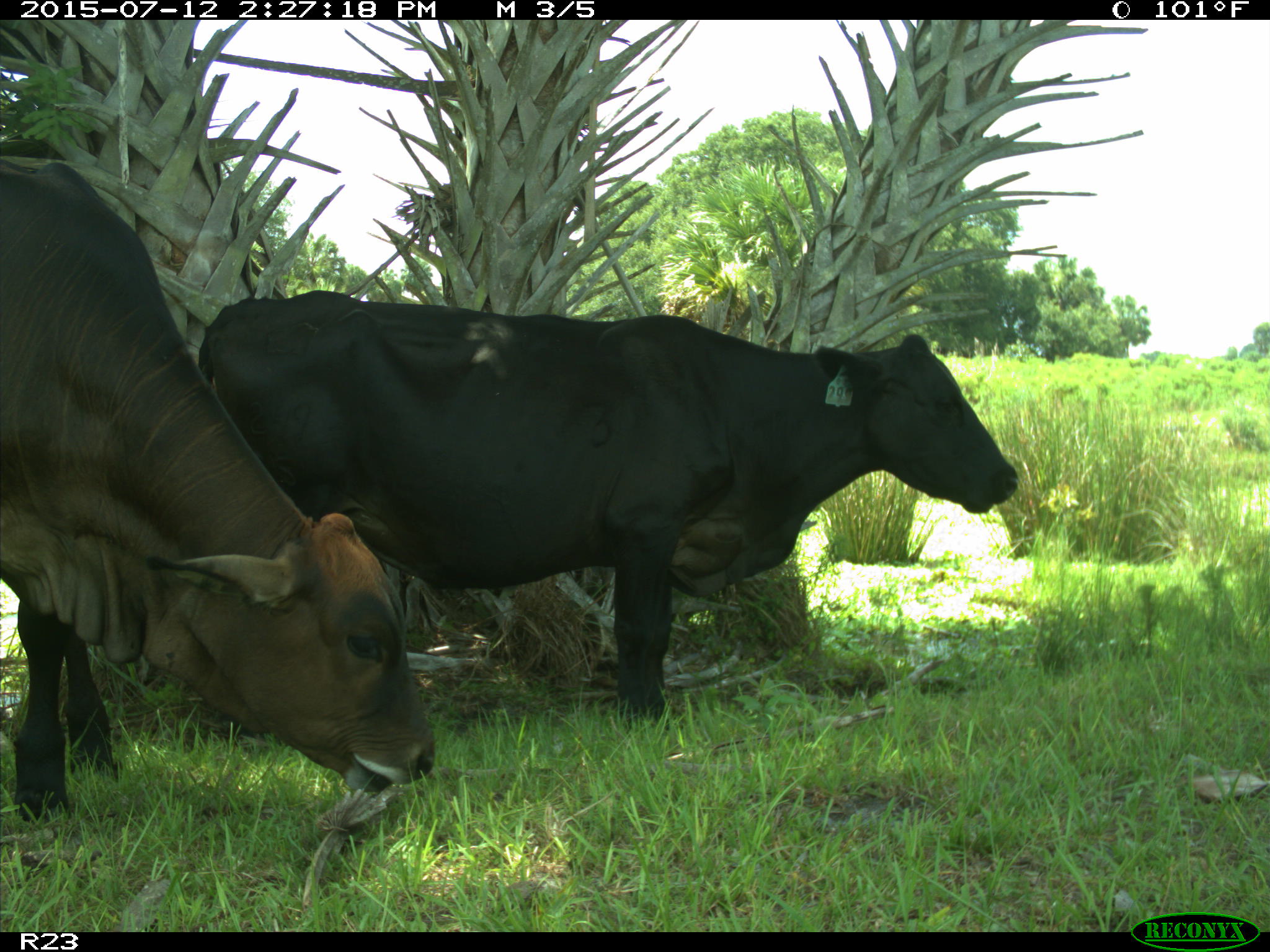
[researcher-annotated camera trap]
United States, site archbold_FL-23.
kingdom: Animalia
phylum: Chordata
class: Mammalia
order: Artiodactyla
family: Bovidae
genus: Bos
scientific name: Bos taurus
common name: domestic cow